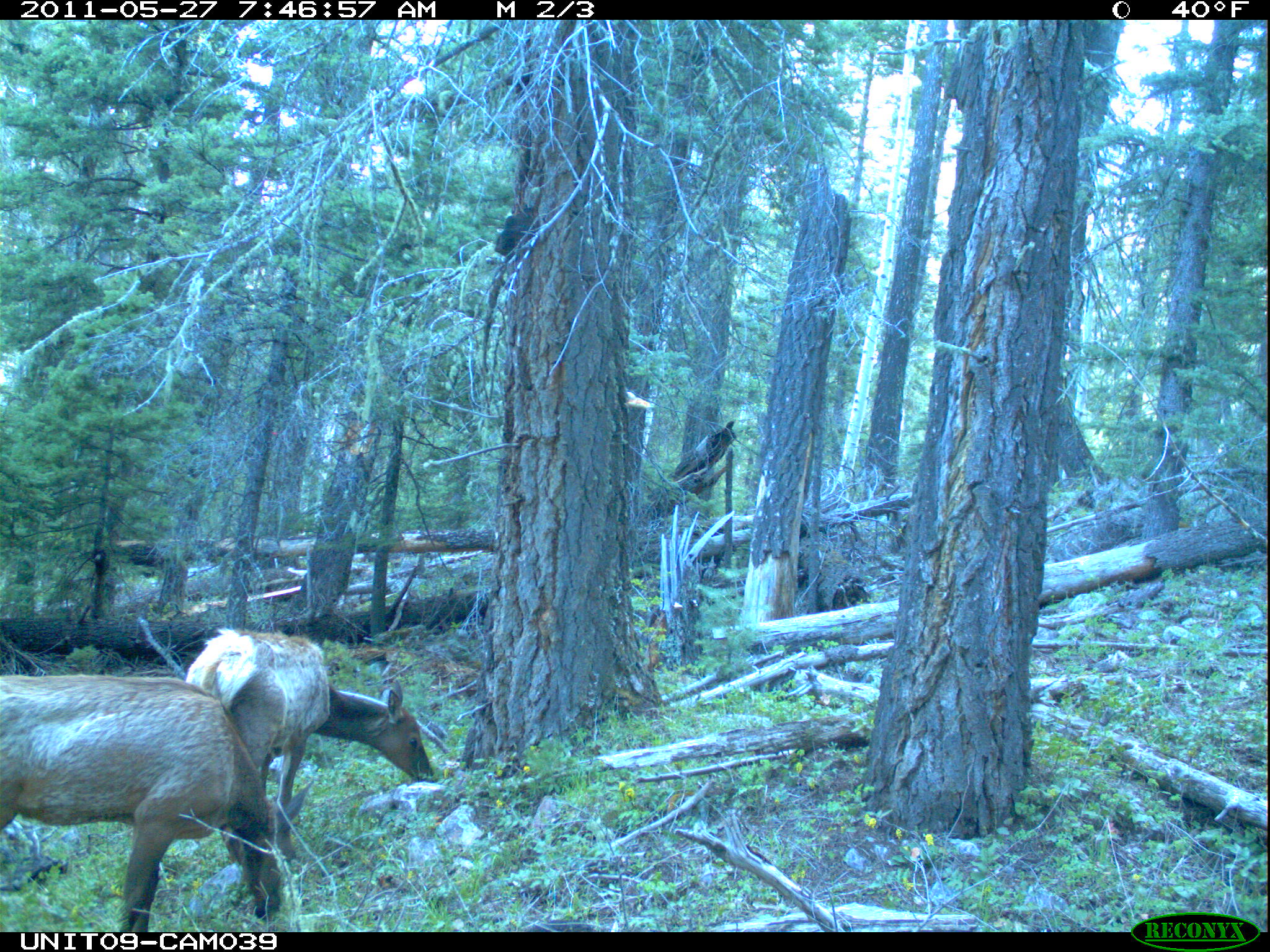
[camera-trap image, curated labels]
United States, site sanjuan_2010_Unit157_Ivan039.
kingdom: Animalia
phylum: Chordata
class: Mammalia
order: Artiodactyla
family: Cervidae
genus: Cervus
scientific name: Cervus elaphus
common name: red deer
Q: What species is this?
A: Cervus elaphus (red deer).